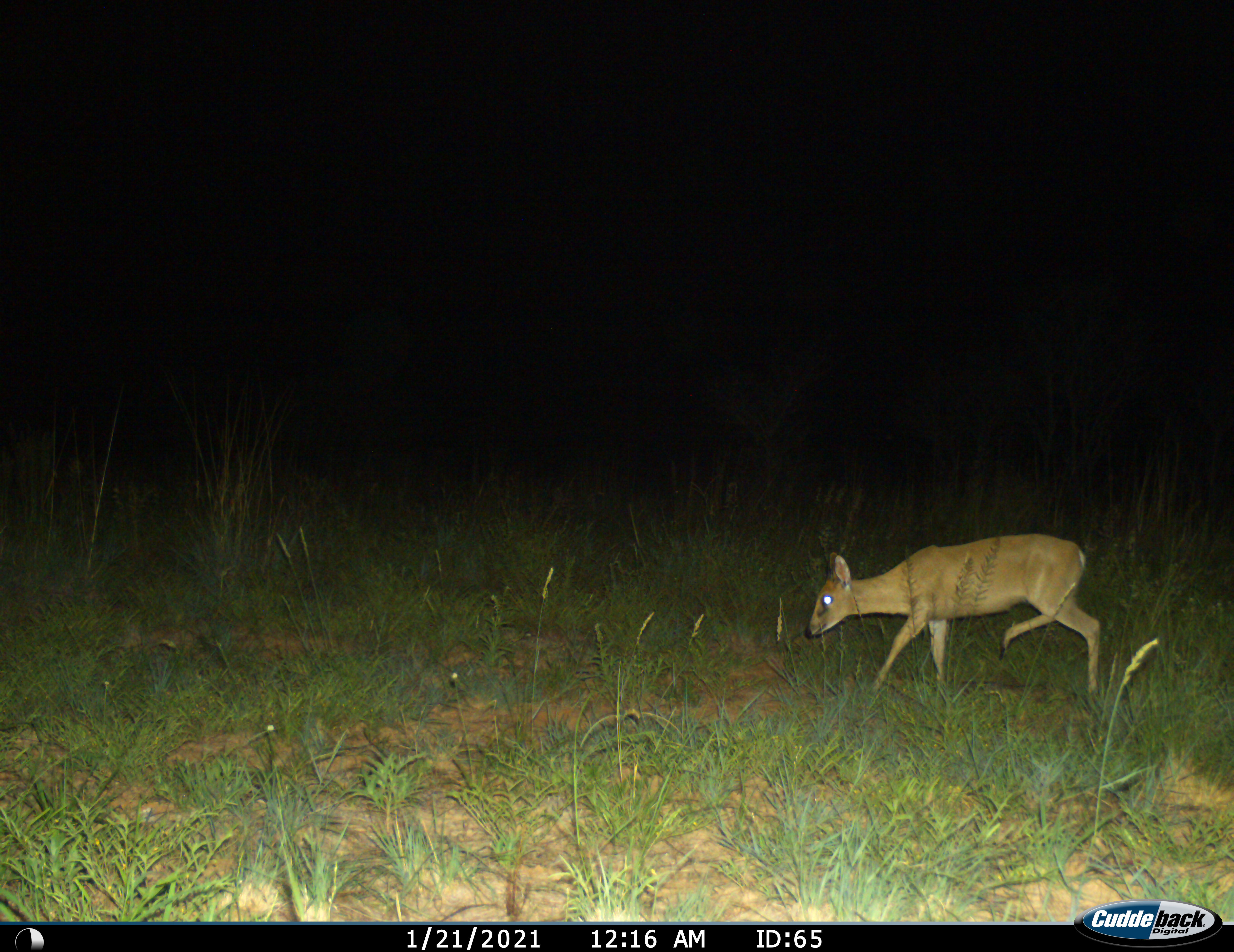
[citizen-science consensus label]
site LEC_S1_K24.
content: unidentified animal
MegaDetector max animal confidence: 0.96